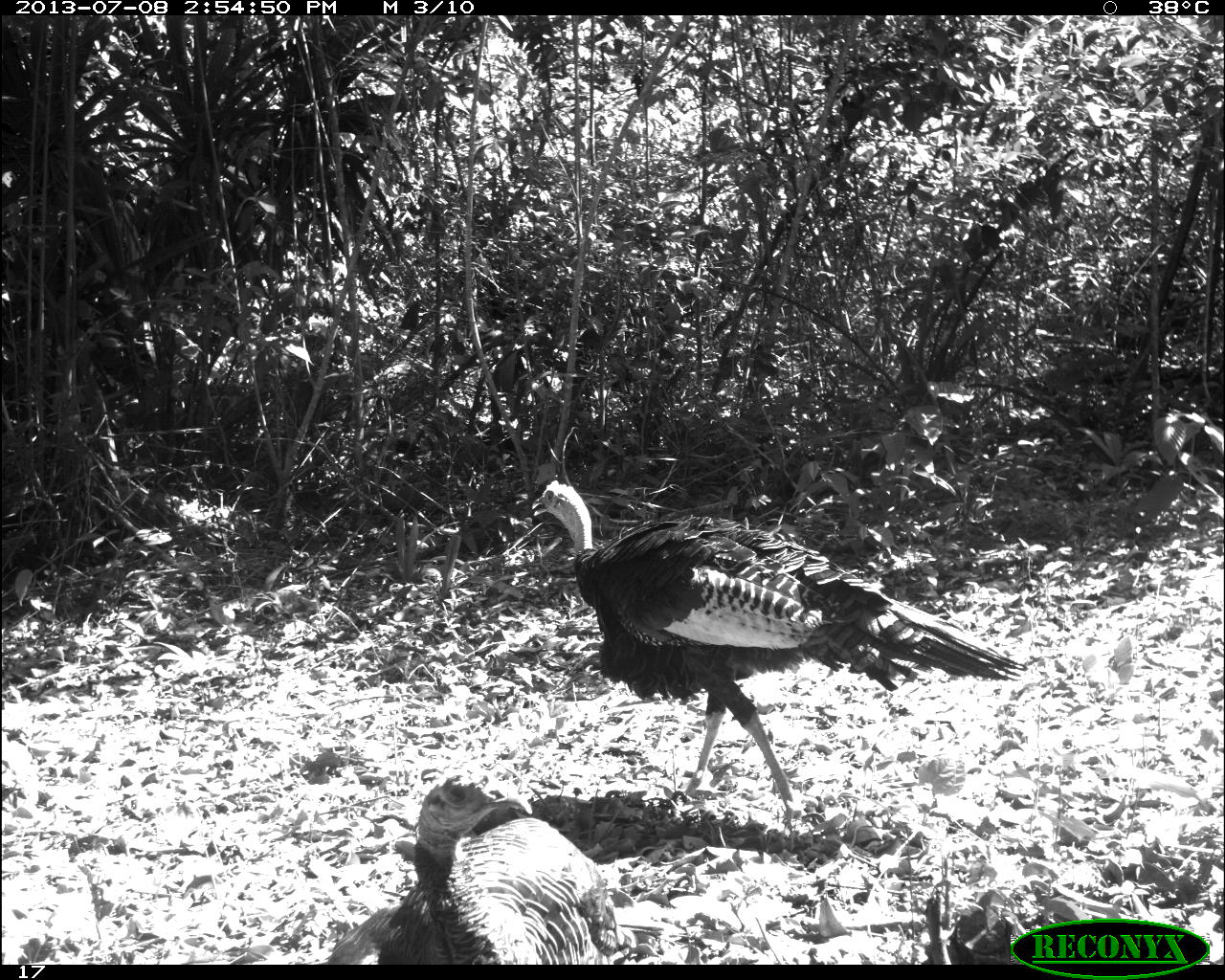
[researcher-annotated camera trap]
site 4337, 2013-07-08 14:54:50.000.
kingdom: Animalia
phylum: Chordata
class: Aves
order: Galliformes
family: Phasianidae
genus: Meleagris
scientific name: Meleagris ocellata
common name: ocellated turkey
Meleagris ocellata (ocellated turkey), count 2.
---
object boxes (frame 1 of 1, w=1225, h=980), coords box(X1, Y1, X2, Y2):
meleagris ocellata: box(527, 478, 1028, 850); box(325, 773, 642, 965)